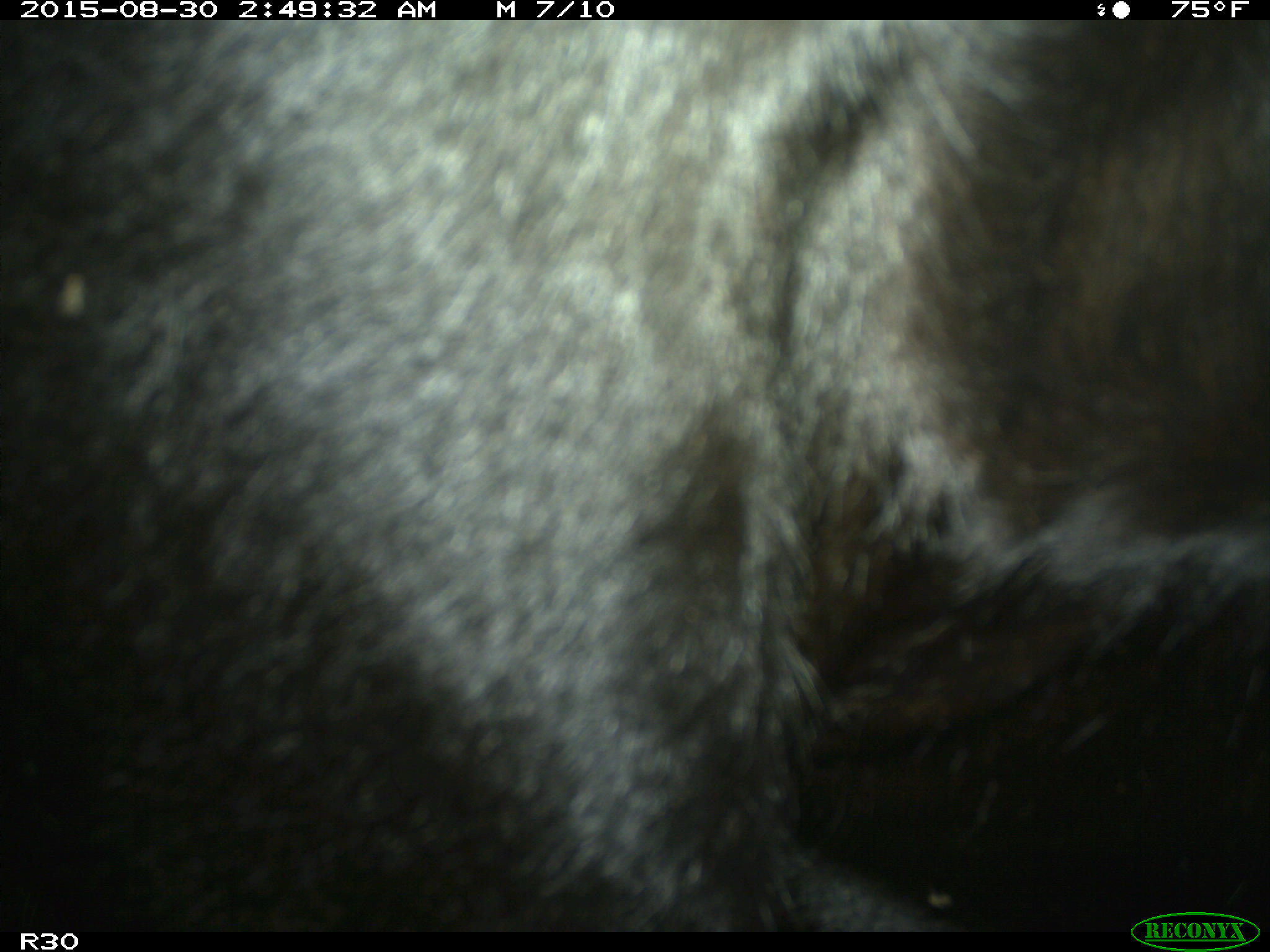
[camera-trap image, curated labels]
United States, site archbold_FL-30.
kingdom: Animalia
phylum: Chordata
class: Mammalia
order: Artiodactyla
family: Bovidae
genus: Bos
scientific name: Bos taurus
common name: domestic cow